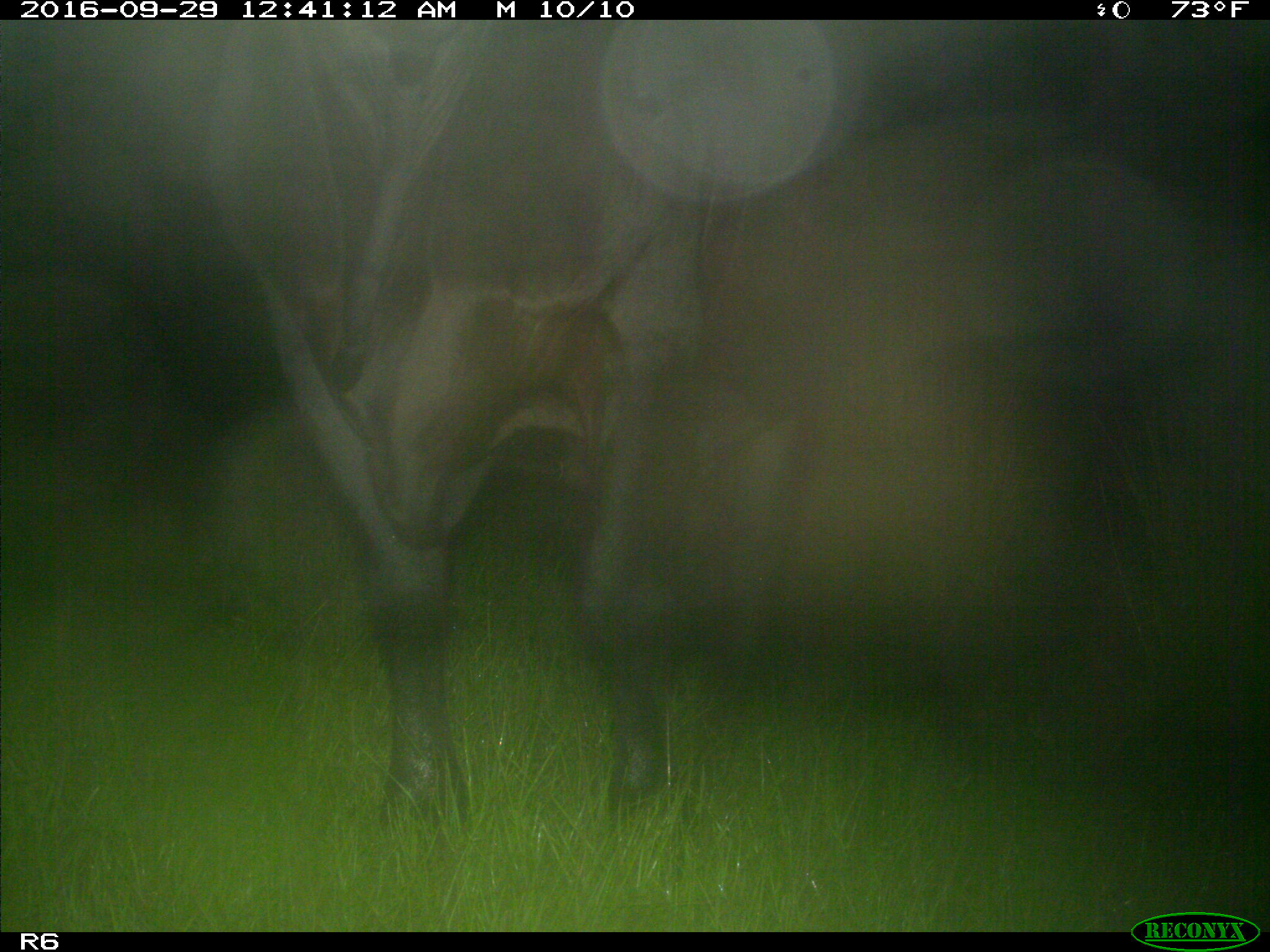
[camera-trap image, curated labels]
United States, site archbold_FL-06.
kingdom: Animalia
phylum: Chordata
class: Mammalia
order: Artiodactyla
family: Bovidae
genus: Bos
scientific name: Bos taurus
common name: domestic cow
Bos taurus (domestic cow).